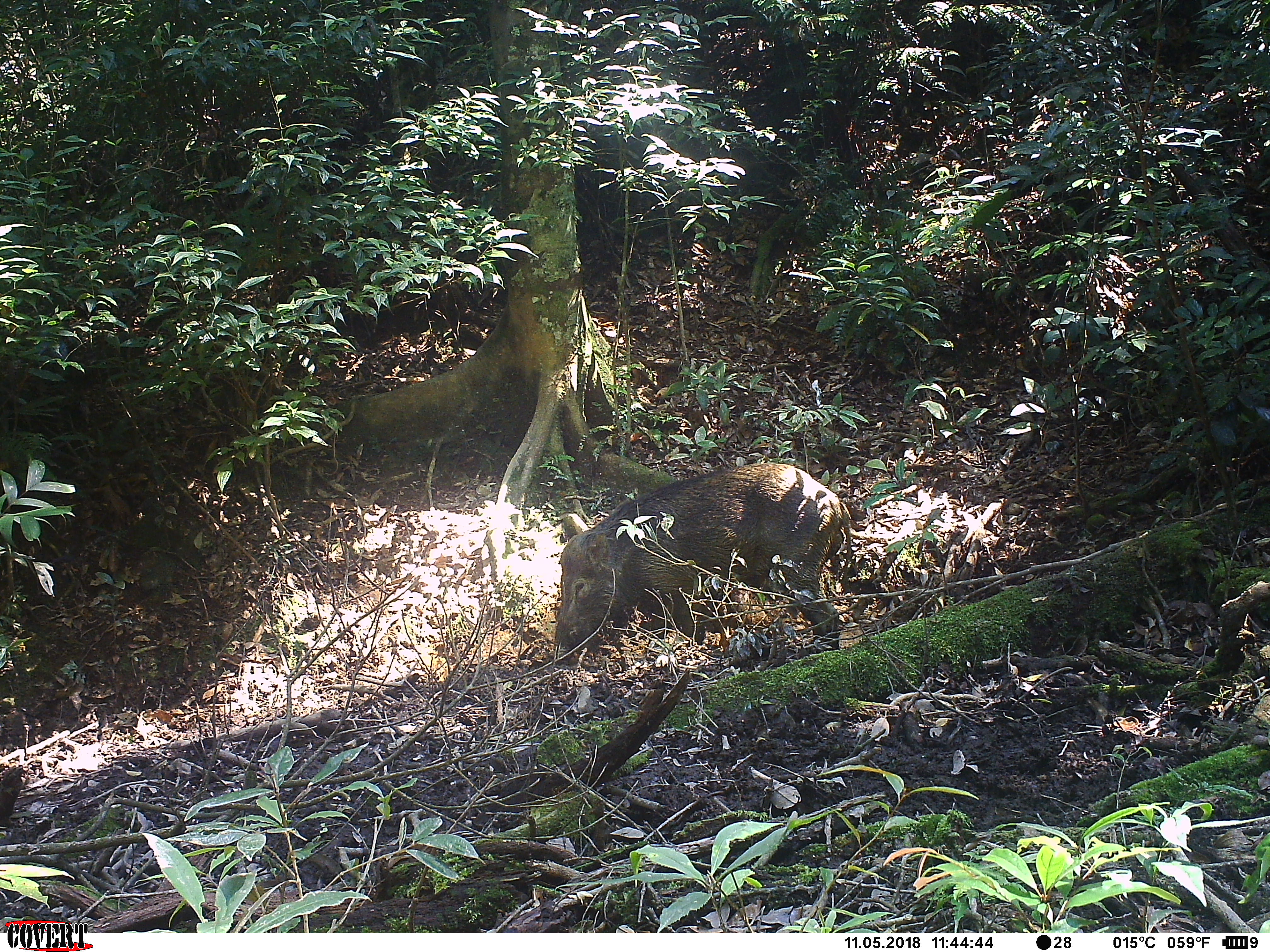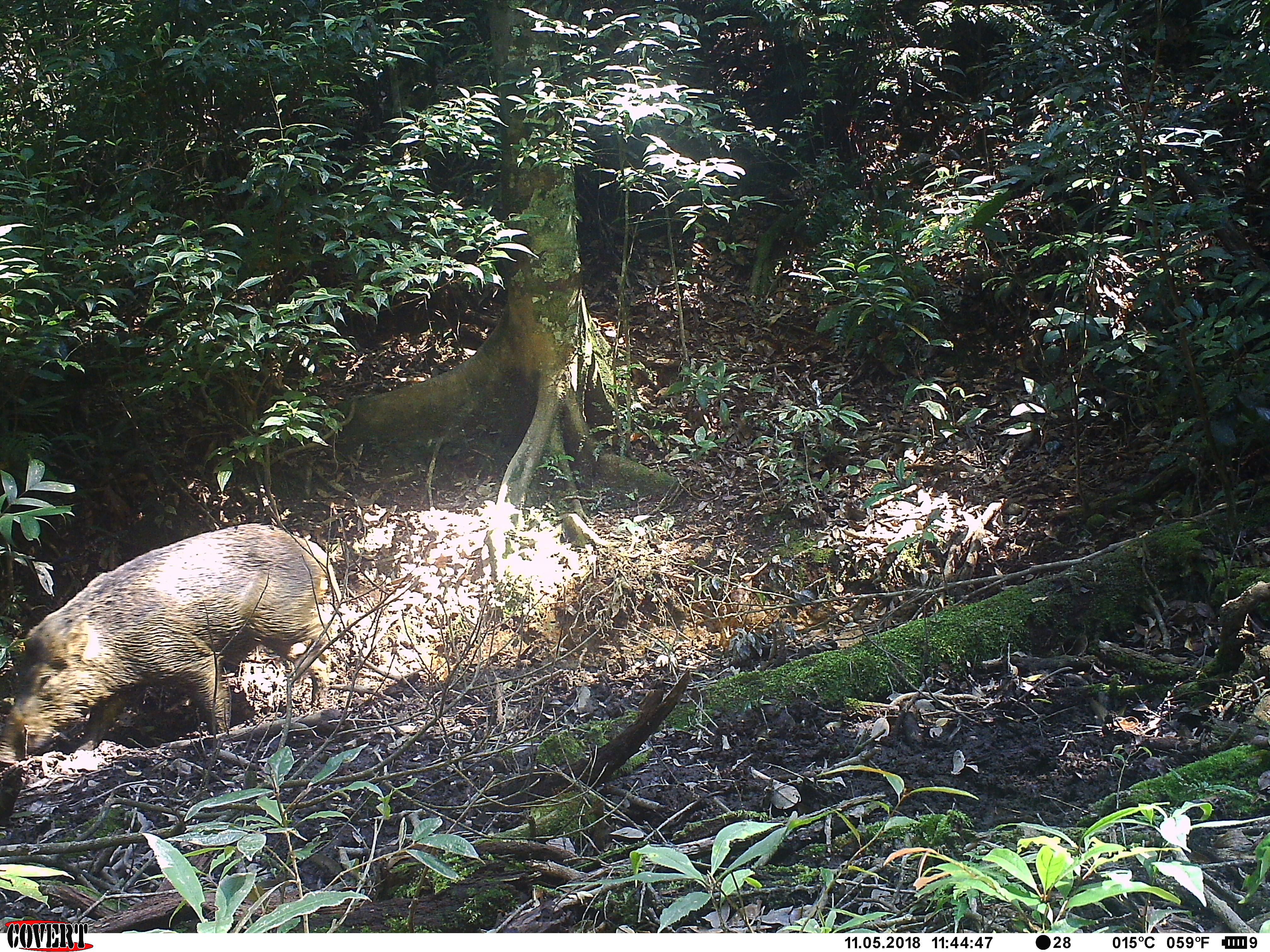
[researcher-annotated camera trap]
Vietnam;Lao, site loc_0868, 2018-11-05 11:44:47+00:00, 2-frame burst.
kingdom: Animalia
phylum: Chordata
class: Mammalia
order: Artiodactyla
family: Suidae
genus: Sus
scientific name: Sus scrofa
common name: eurasian wild pig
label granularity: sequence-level